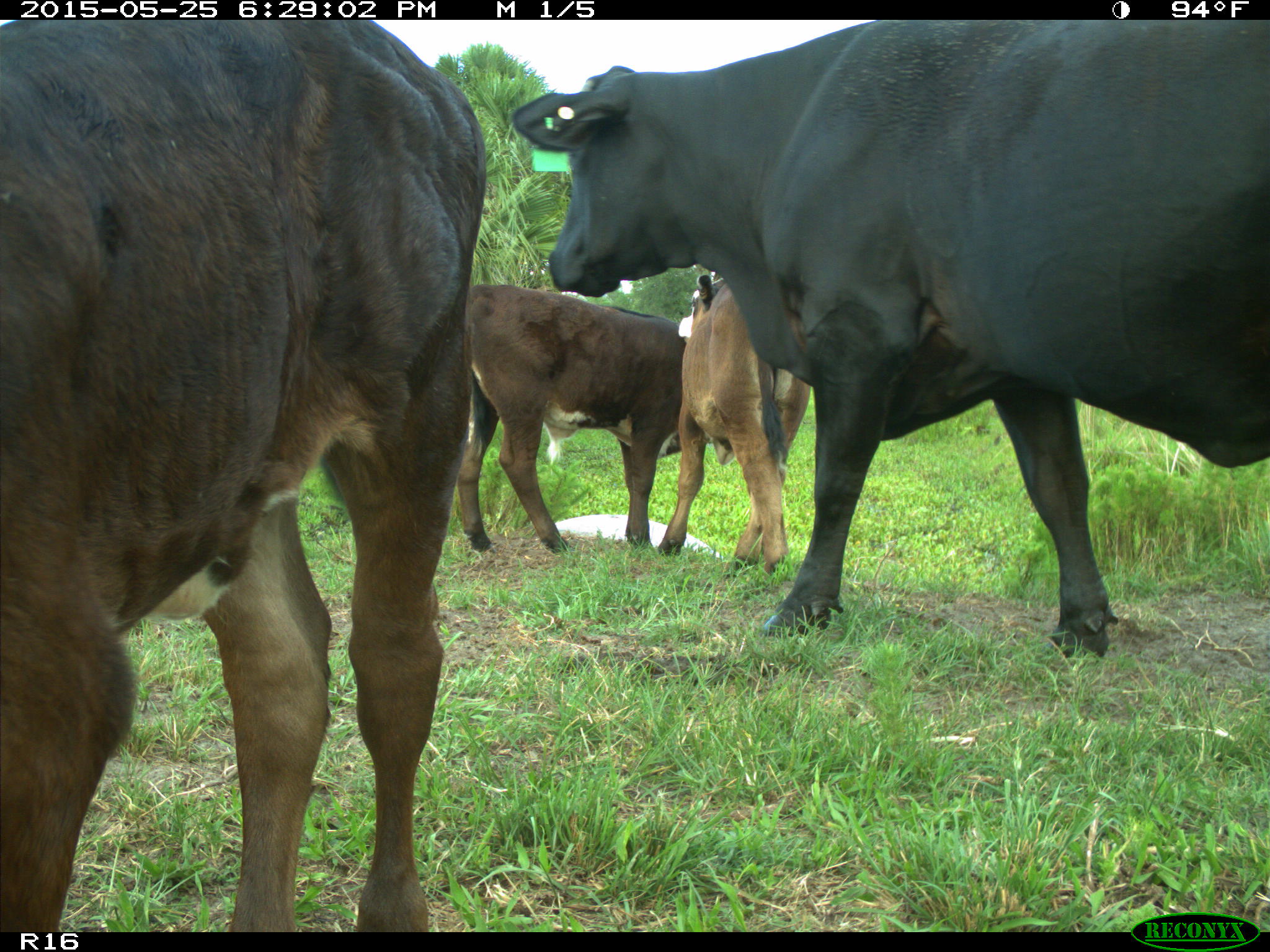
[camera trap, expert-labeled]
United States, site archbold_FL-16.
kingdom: Animalia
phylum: Chordata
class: Mammalia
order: Artiodactyla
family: Bovidae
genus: Bos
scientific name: Bos taurus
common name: domestic cow